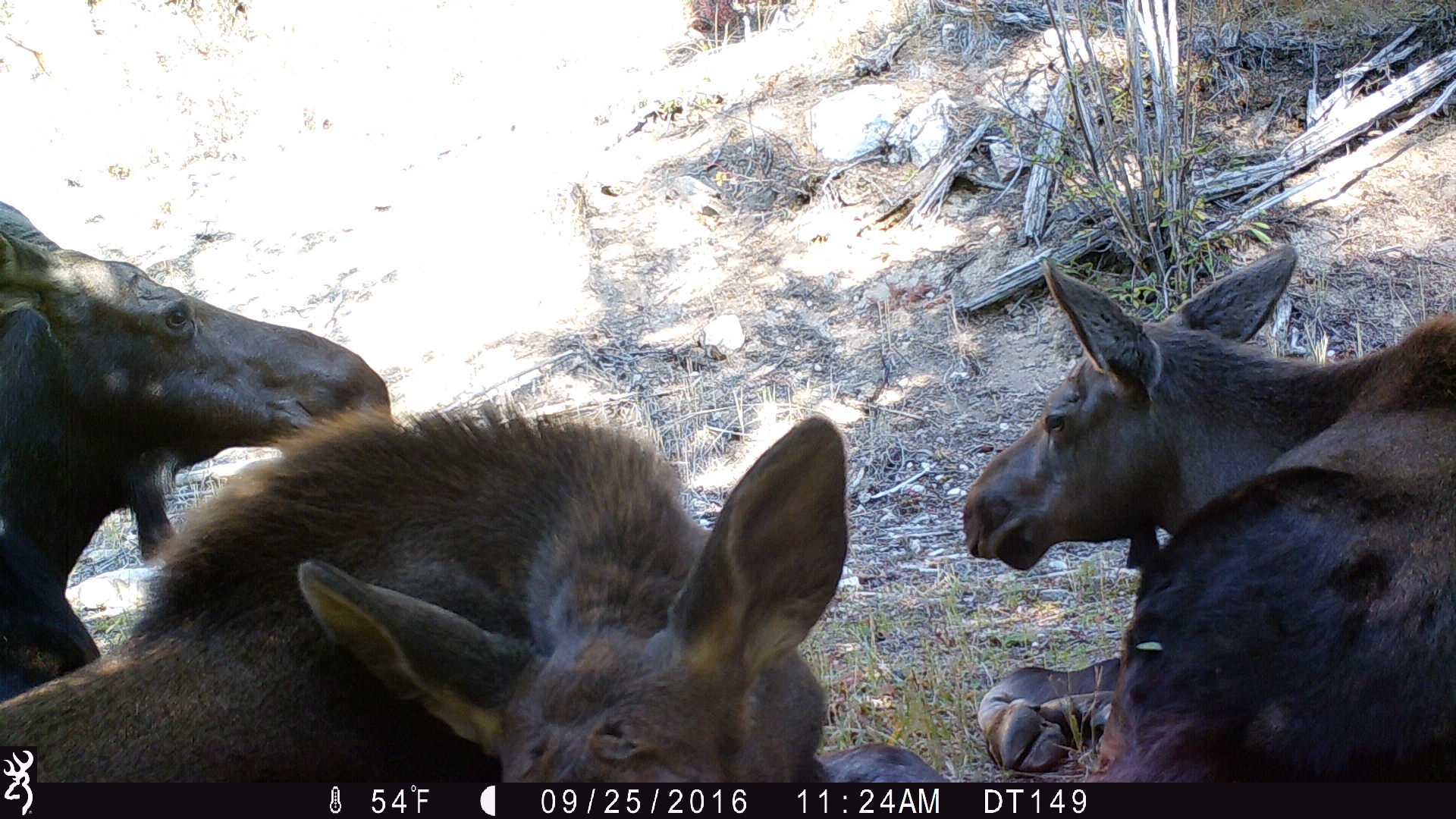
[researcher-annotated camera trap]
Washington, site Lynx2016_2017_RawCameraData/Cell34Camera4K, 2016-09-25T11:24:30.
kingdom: Animalia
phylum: Chordata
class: Mammalia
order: Artiodactyla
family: Cervidae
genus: Alces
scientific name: Alces alces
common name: moose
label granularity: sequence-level